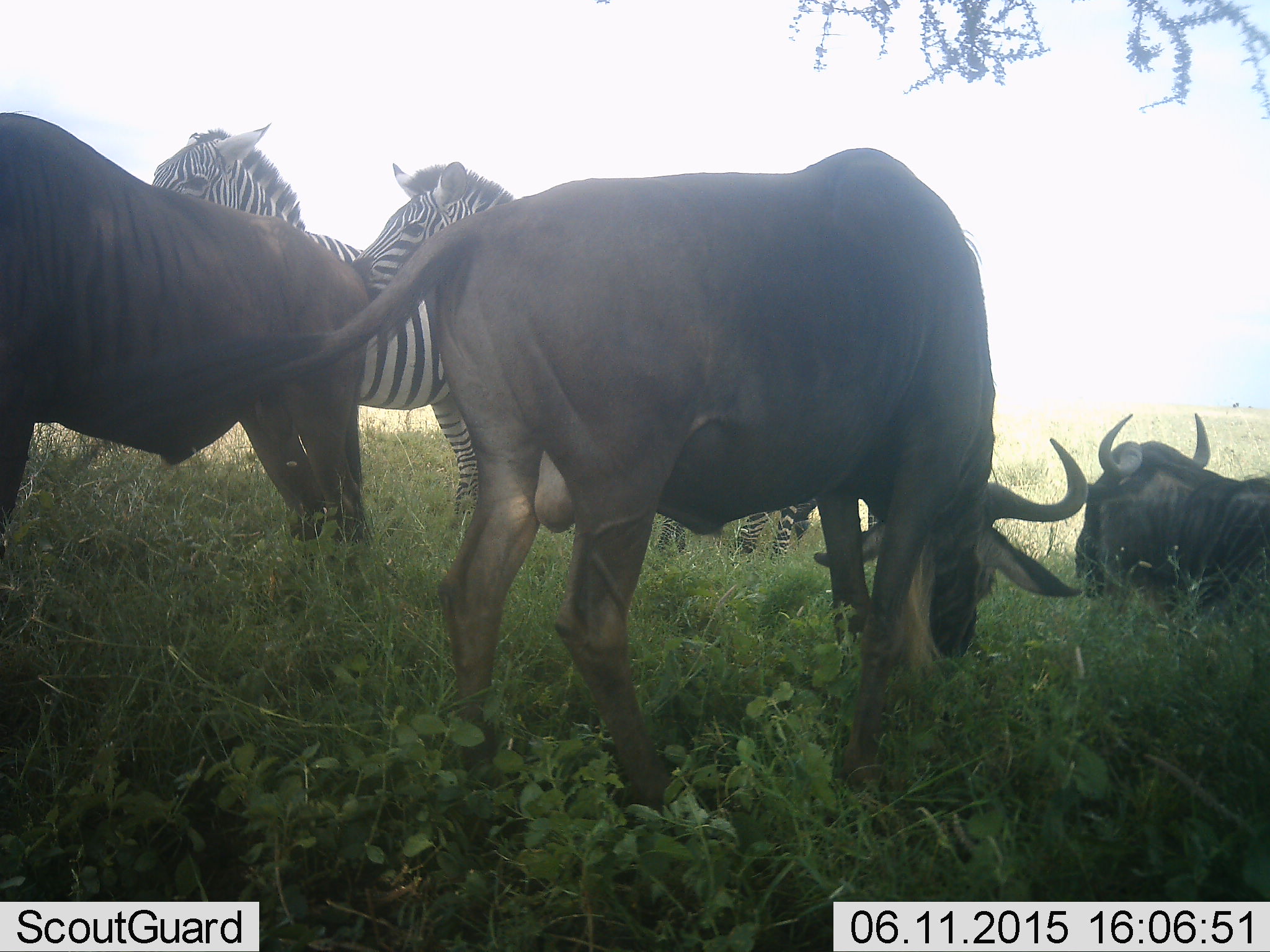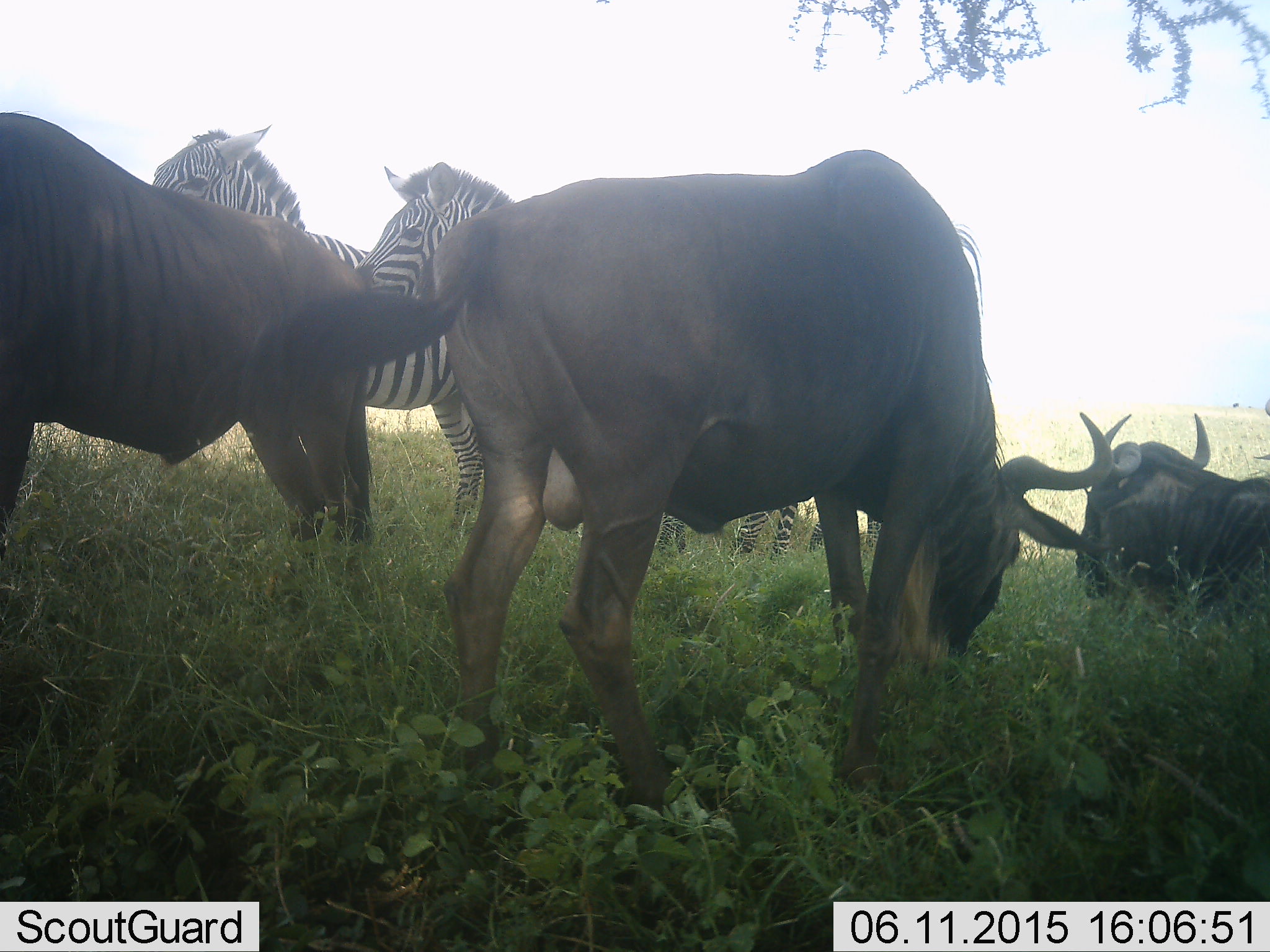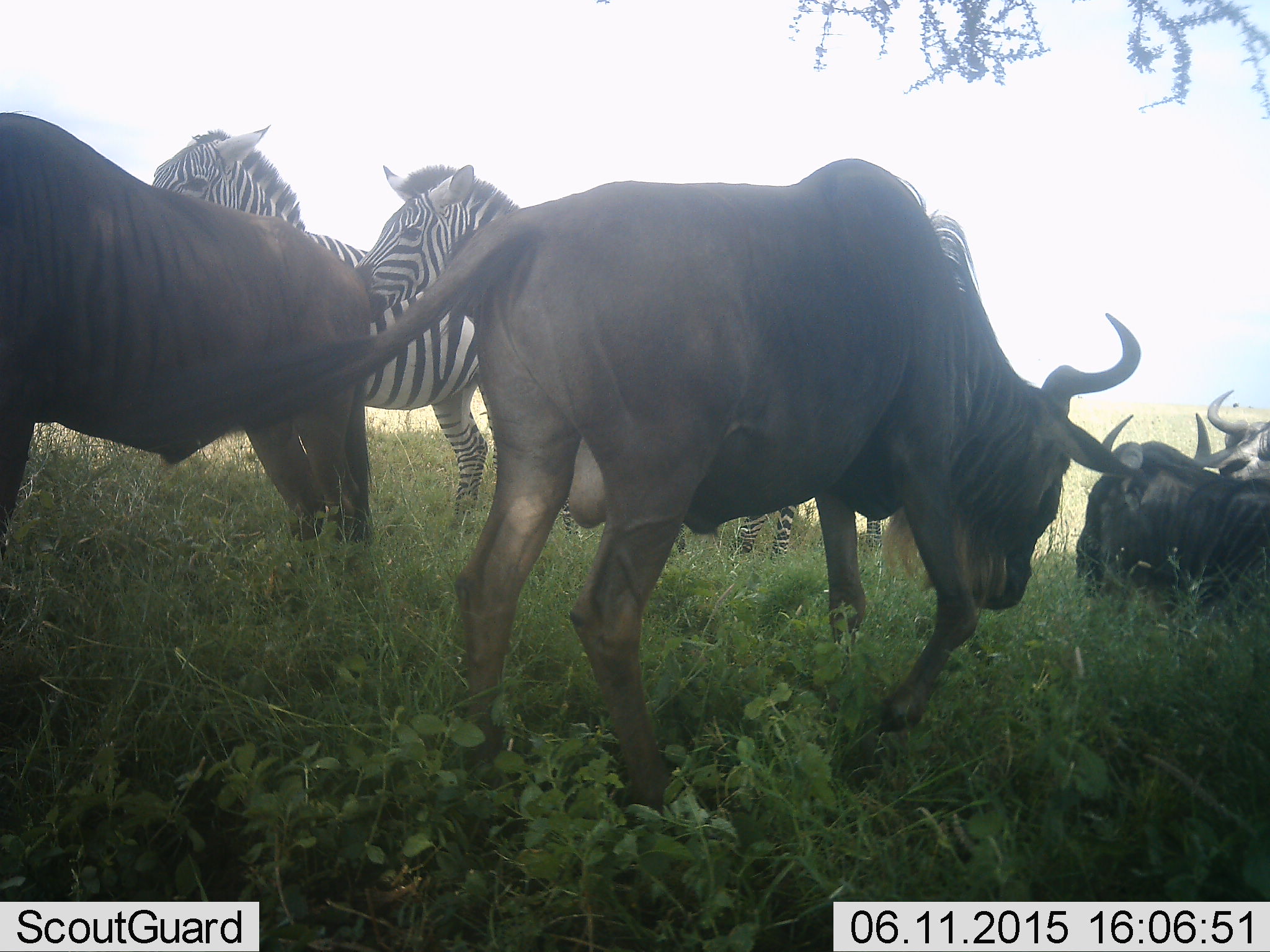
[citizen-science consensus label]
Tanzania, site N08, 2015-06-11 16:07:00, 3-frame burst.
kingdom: Animalia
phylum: Chordata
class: Mammalia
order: Artiodactyla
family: Bovidae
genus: Connochaetes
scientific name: Connochaetes taurinus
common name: blue wildebeest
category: wildebeest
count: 3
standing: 70%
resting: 80%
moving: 10%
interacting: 0%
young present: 0%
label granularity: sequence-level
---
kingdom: Animalia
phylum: Chordata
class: Mammalia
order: Perissodactyla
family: Equidae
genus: Equus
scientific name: Equus quagga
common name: plains zebra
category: zebra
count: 2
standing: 100%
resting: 0%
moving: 0%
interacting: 0%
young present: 0%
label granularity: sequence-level